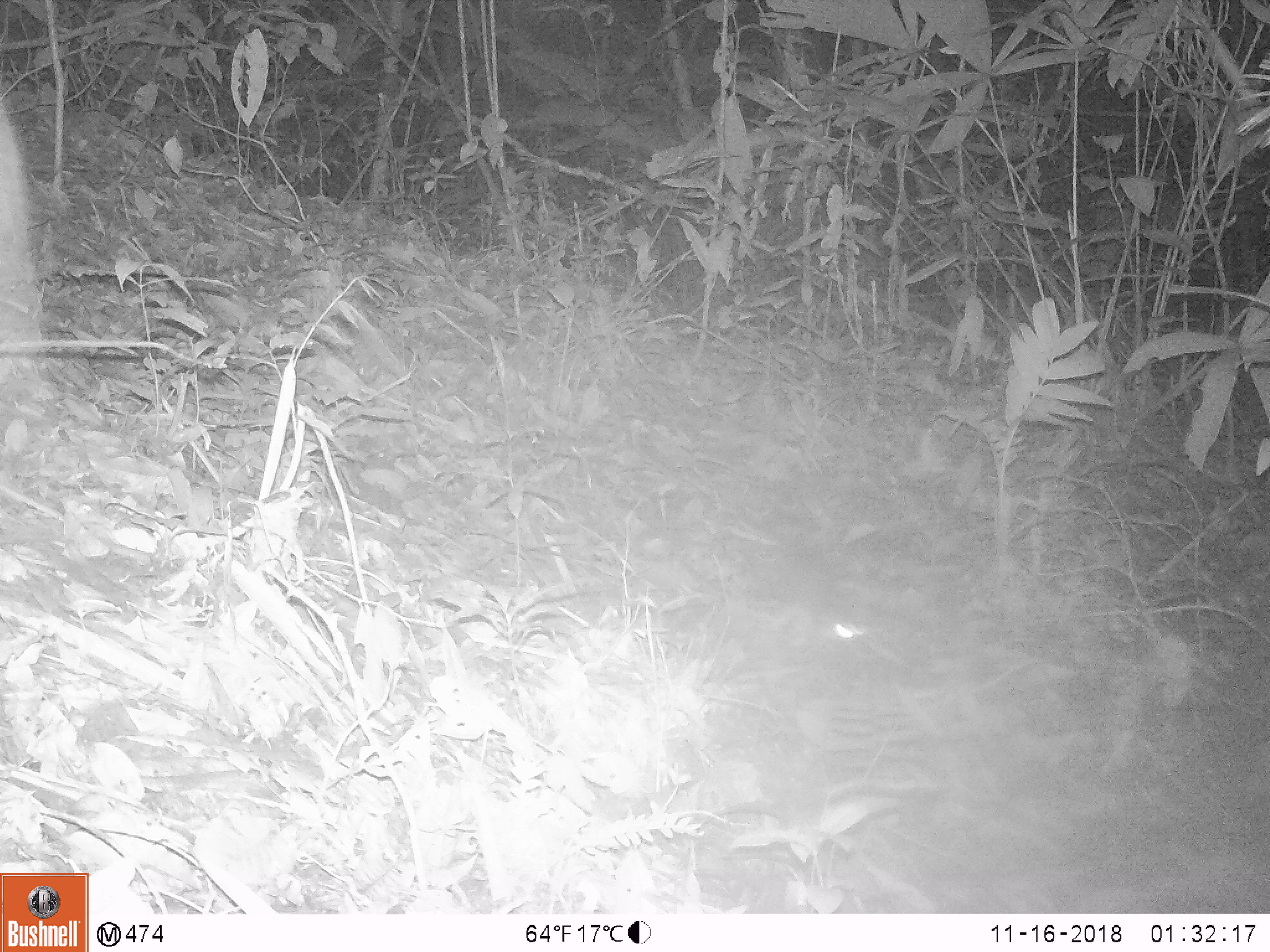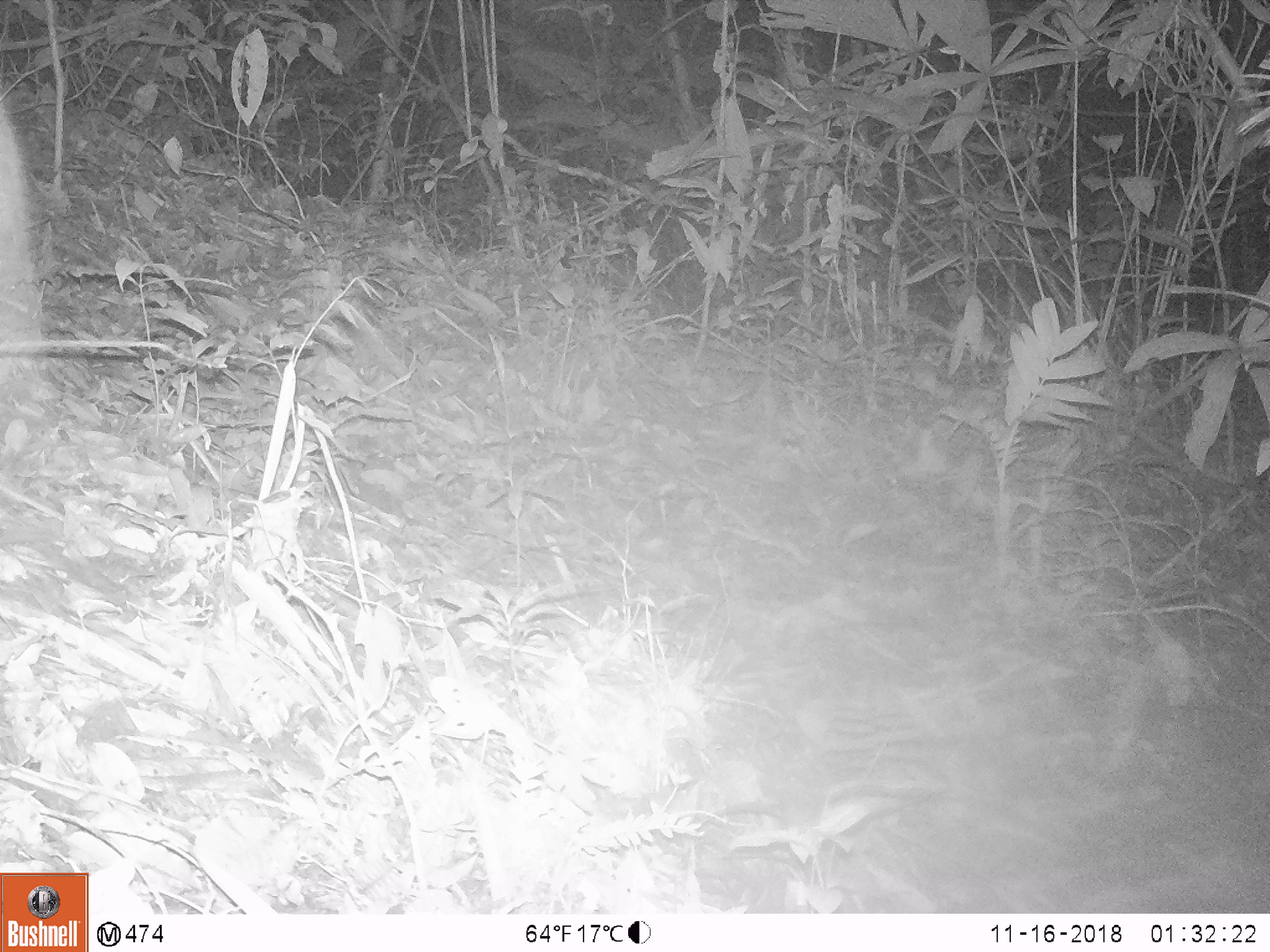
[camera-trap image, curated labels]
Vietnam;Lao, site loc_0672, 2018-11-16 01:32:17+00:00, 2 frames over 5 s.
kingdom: Animalia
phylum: Chordata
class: Mammalia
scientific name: Mammalia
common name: mammal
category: unidentified small mammal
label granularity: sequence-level